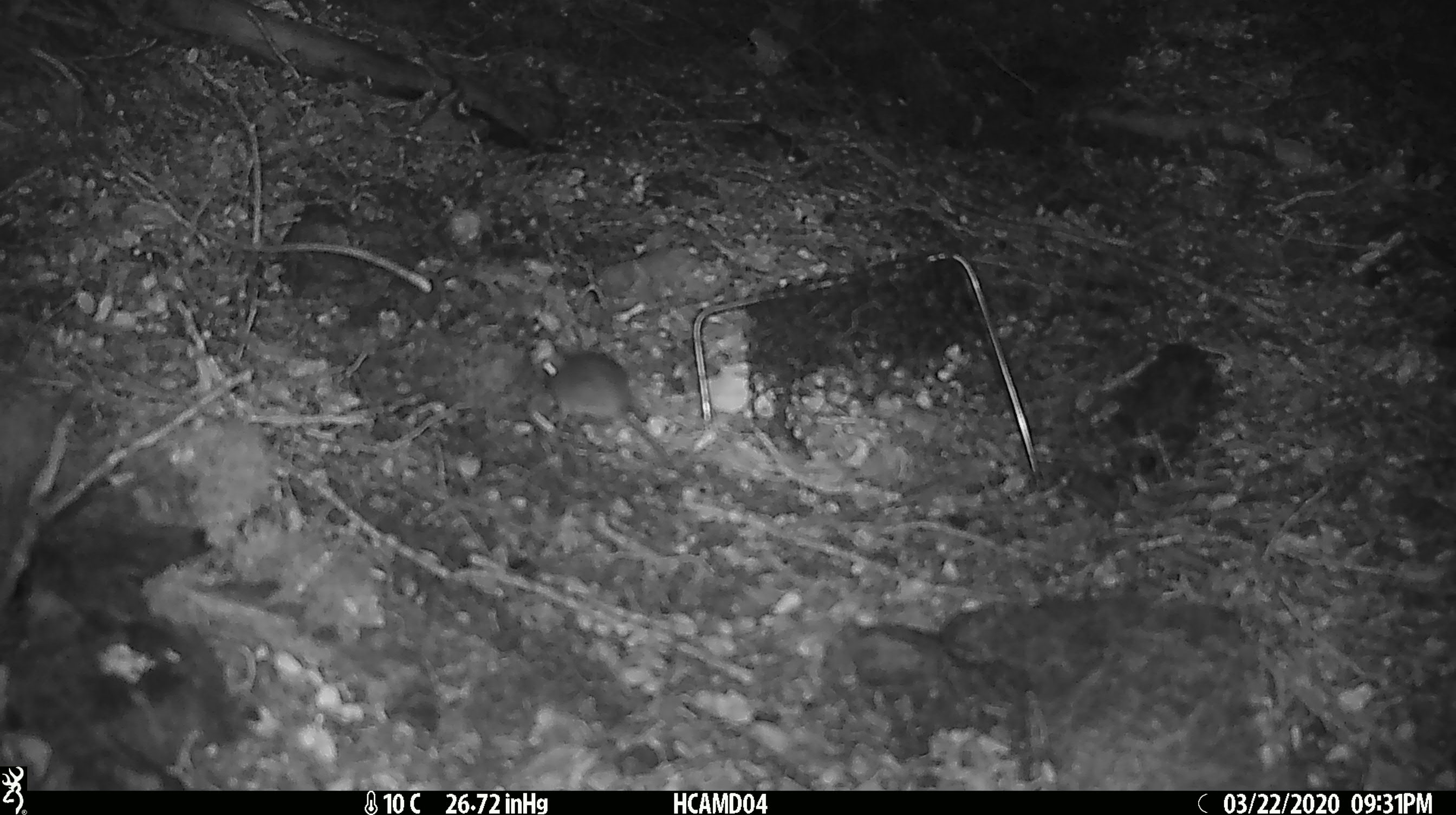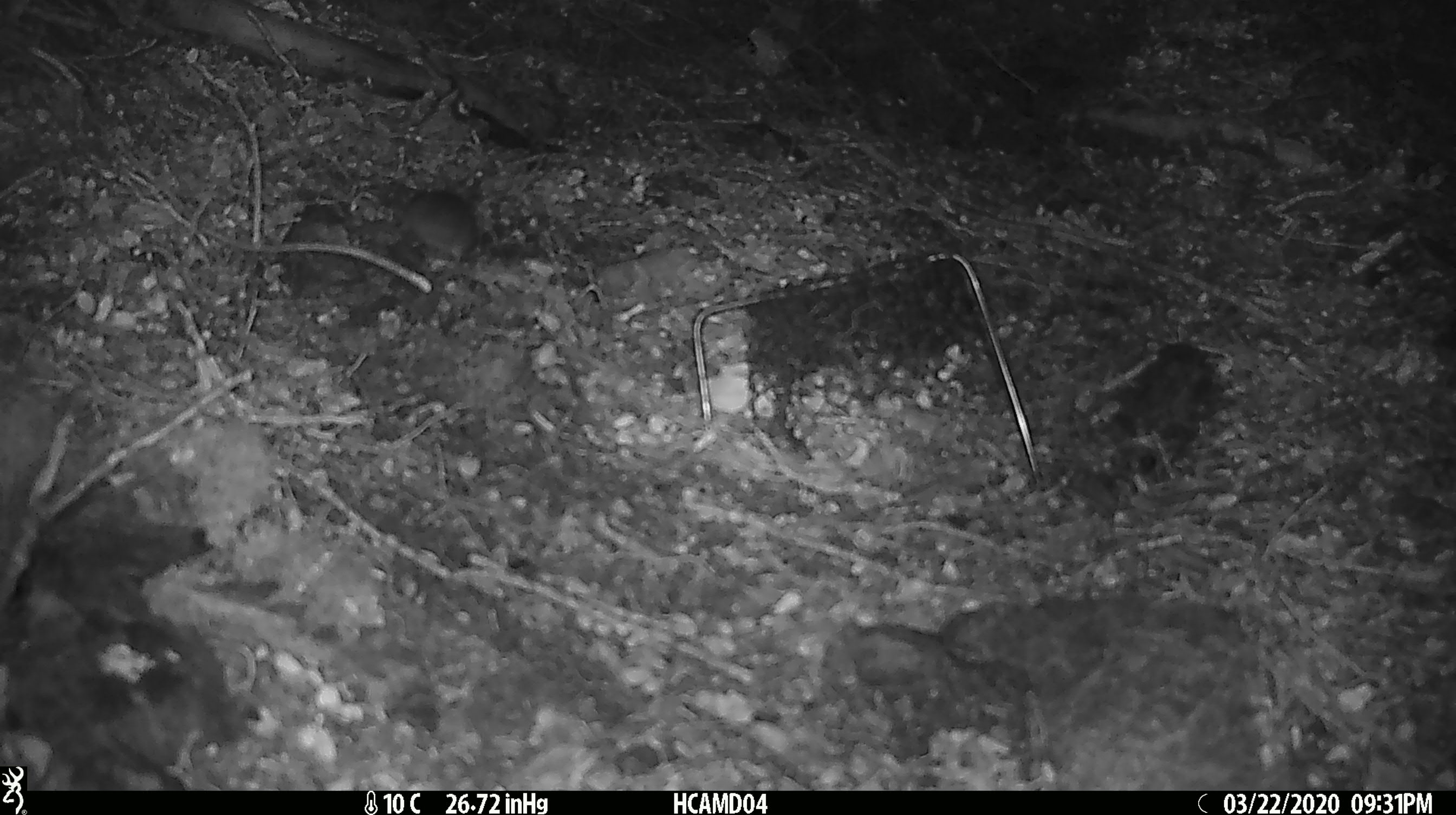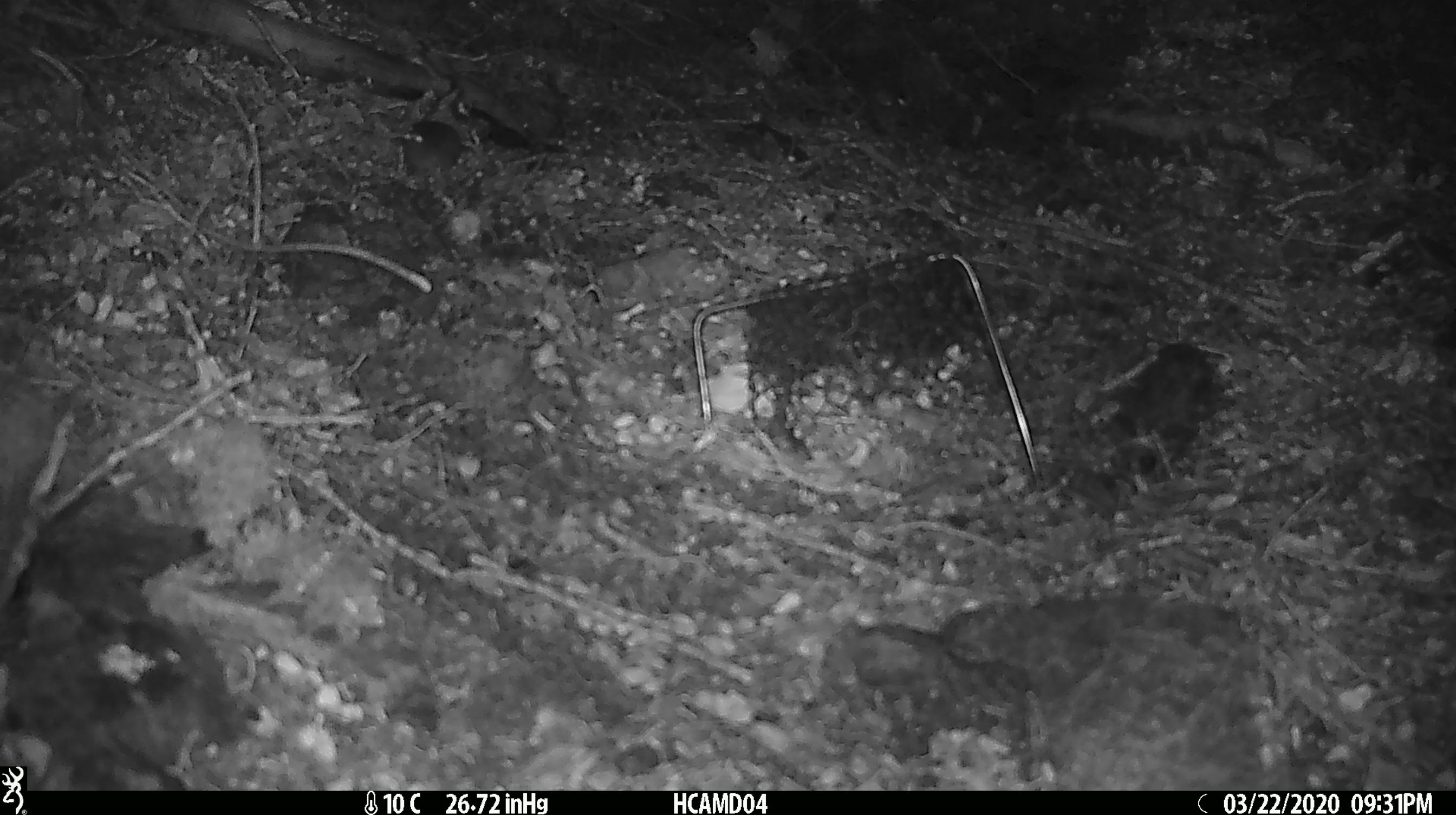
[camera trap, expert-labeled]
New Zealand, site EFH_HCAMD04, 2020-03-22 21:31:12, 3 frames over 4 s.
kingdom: Animalia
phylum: Chordata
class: Mammalia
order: Rodentia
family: Muridae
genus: Mus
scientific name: Mus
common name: mouse